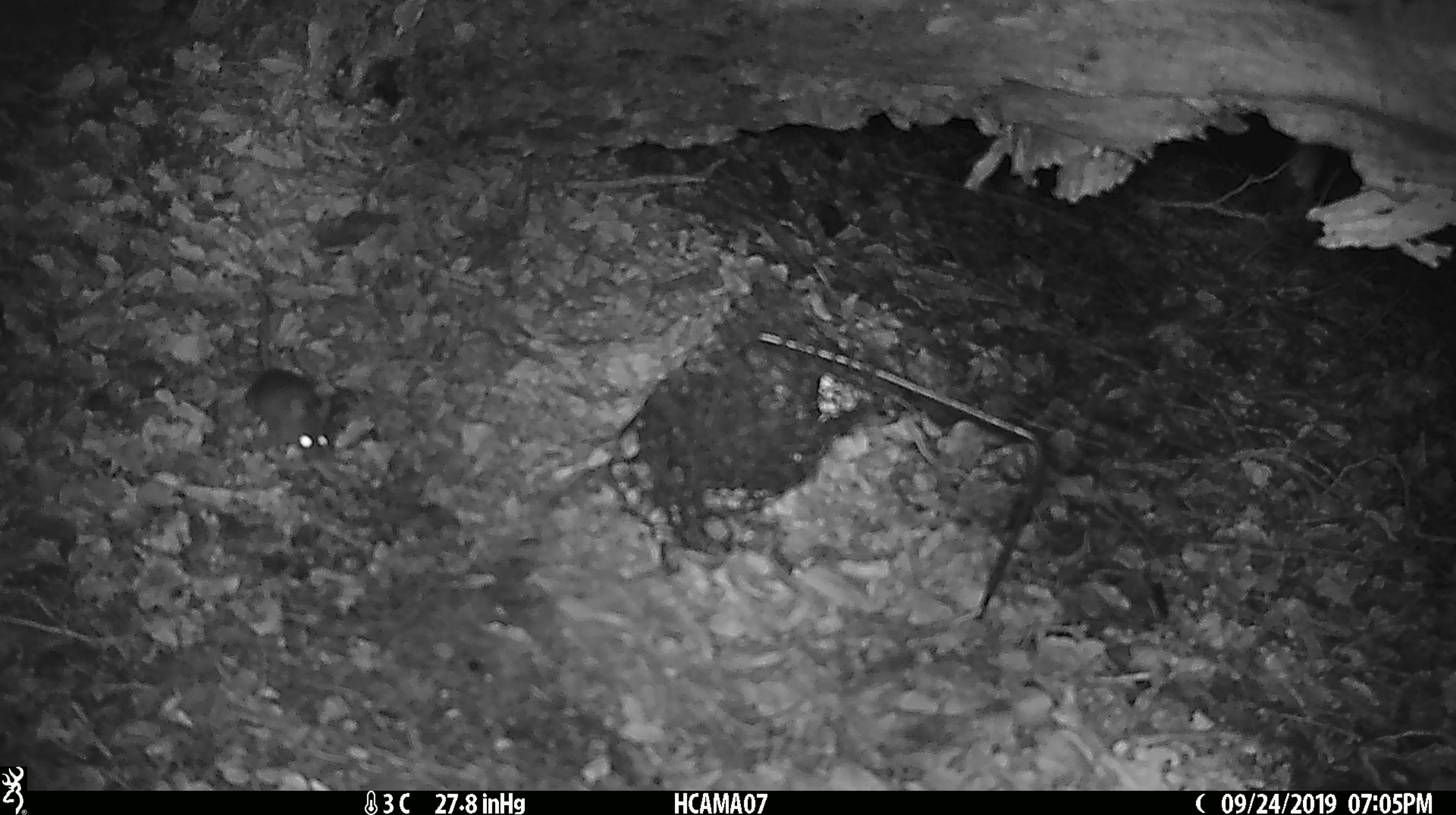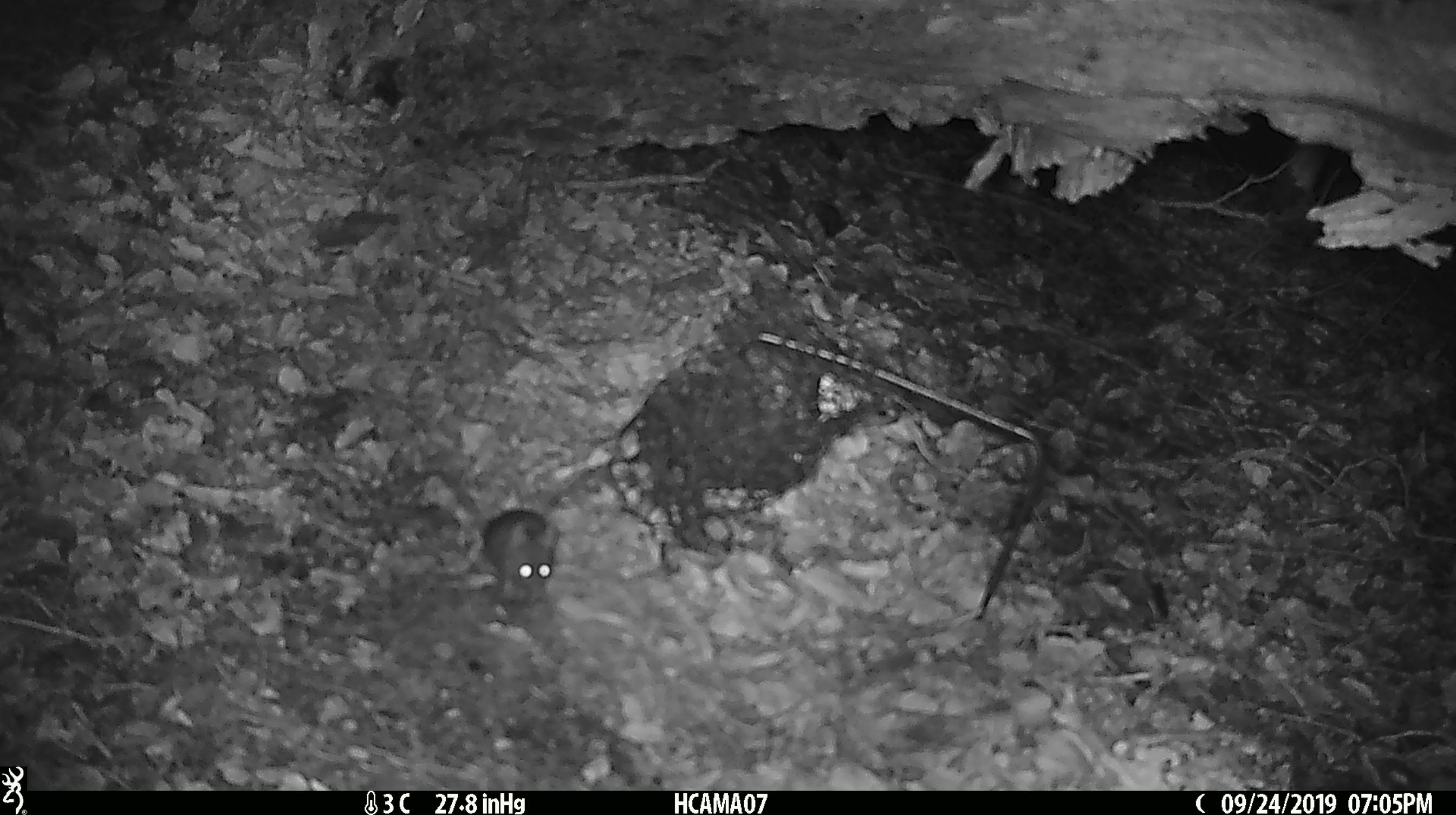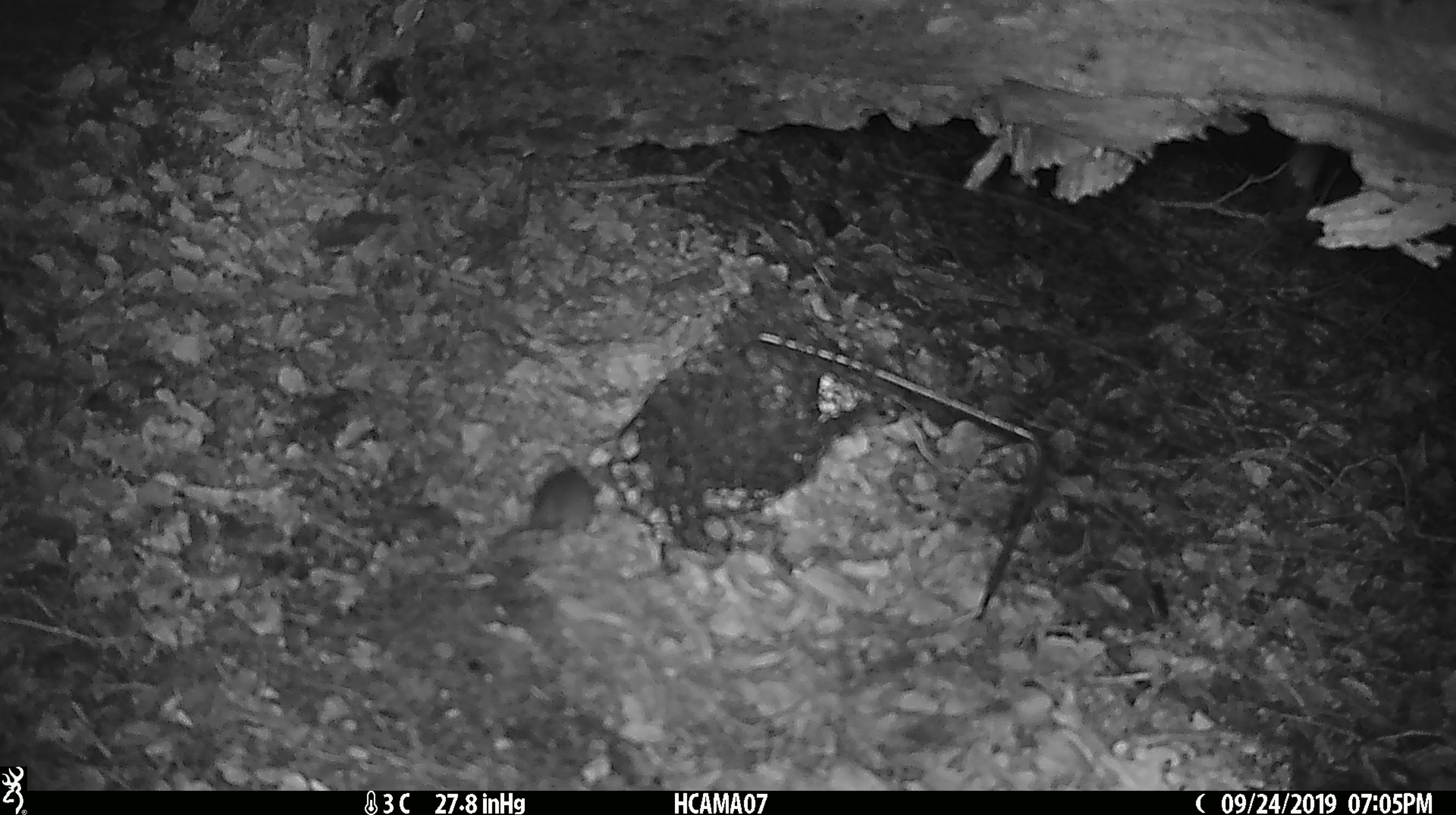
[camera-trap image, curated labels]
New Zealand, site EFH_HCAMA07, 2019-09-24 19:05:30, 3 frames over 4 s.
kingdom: Animalia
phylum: Chordata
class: Mammalia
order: Rodentia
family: Muridae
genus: Mus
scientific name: Mus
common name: mouse